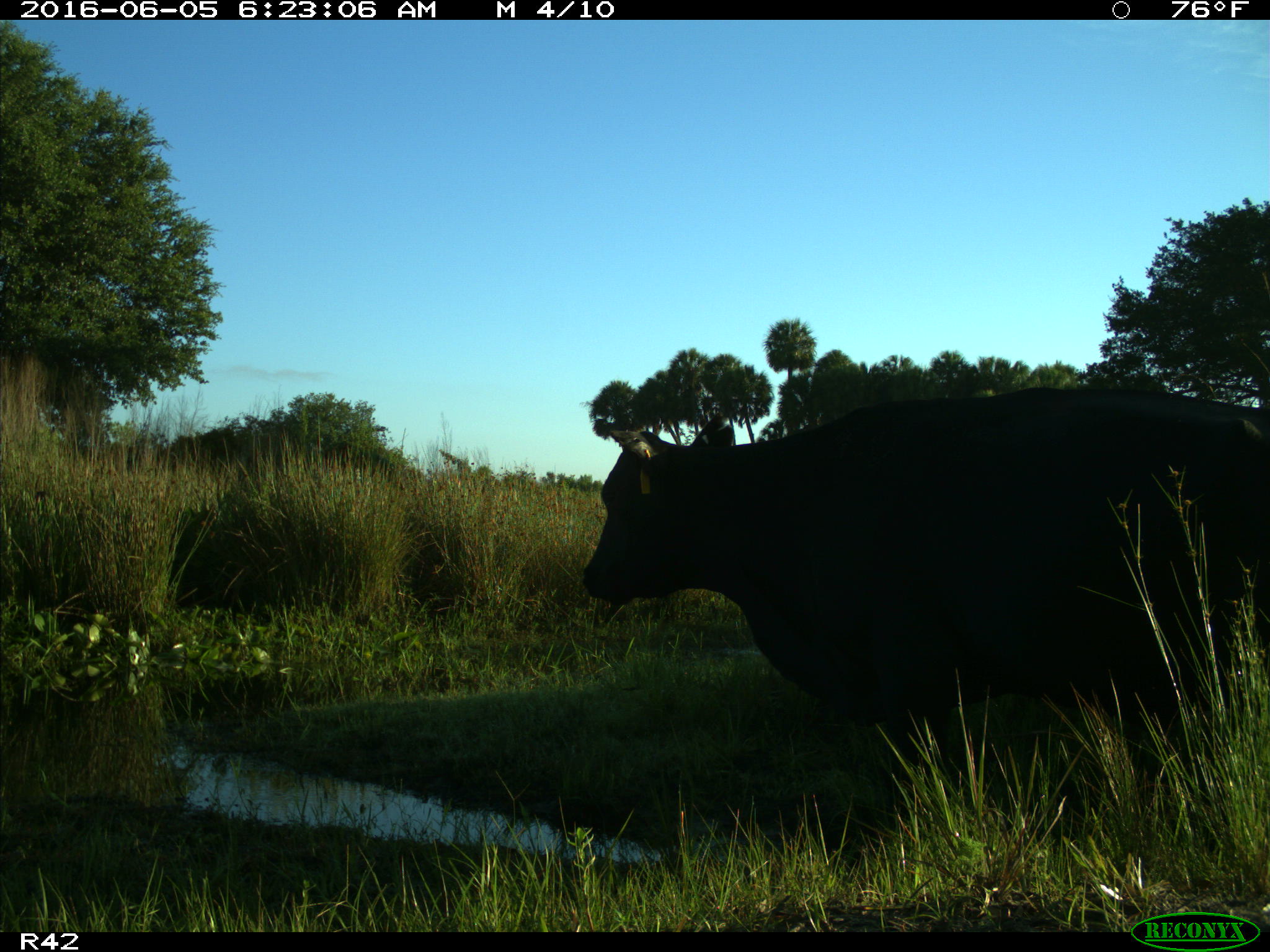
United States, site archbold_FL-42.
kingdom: Animalia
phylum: Chordata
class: Mammalia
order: Artiodactyla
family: Bovidae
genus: Bos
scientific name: Bos taurus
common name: domestic cow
Bos taurus (domestic cow).